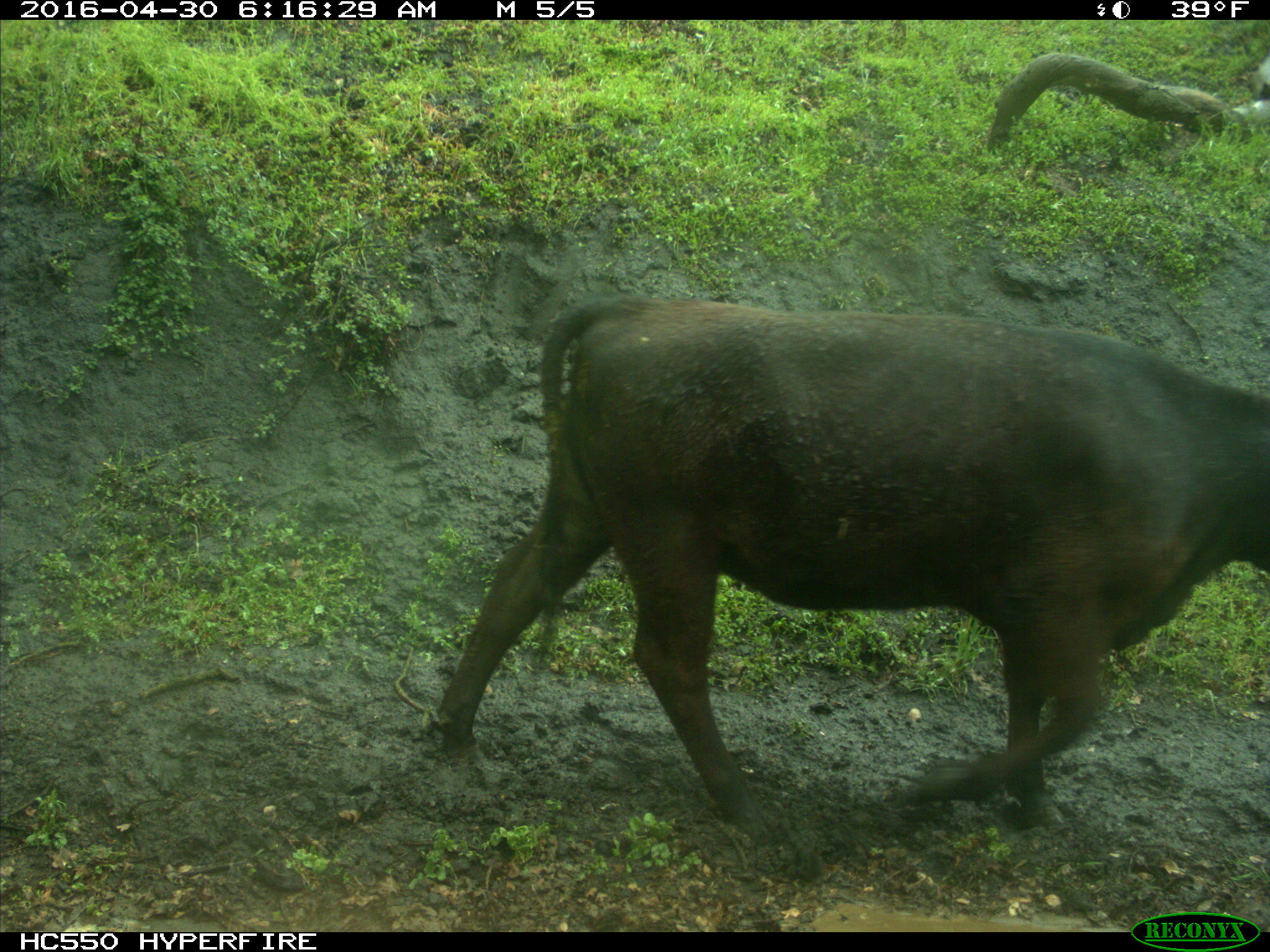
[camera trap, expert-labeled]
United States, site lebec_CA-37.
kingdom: Animalia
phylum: Chordata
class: Mammalia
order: Artiodactyla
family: Bovidae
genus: Bos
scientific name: Bos taurus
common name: domestic cow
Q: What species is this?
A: Bos taurus (domestic cow).